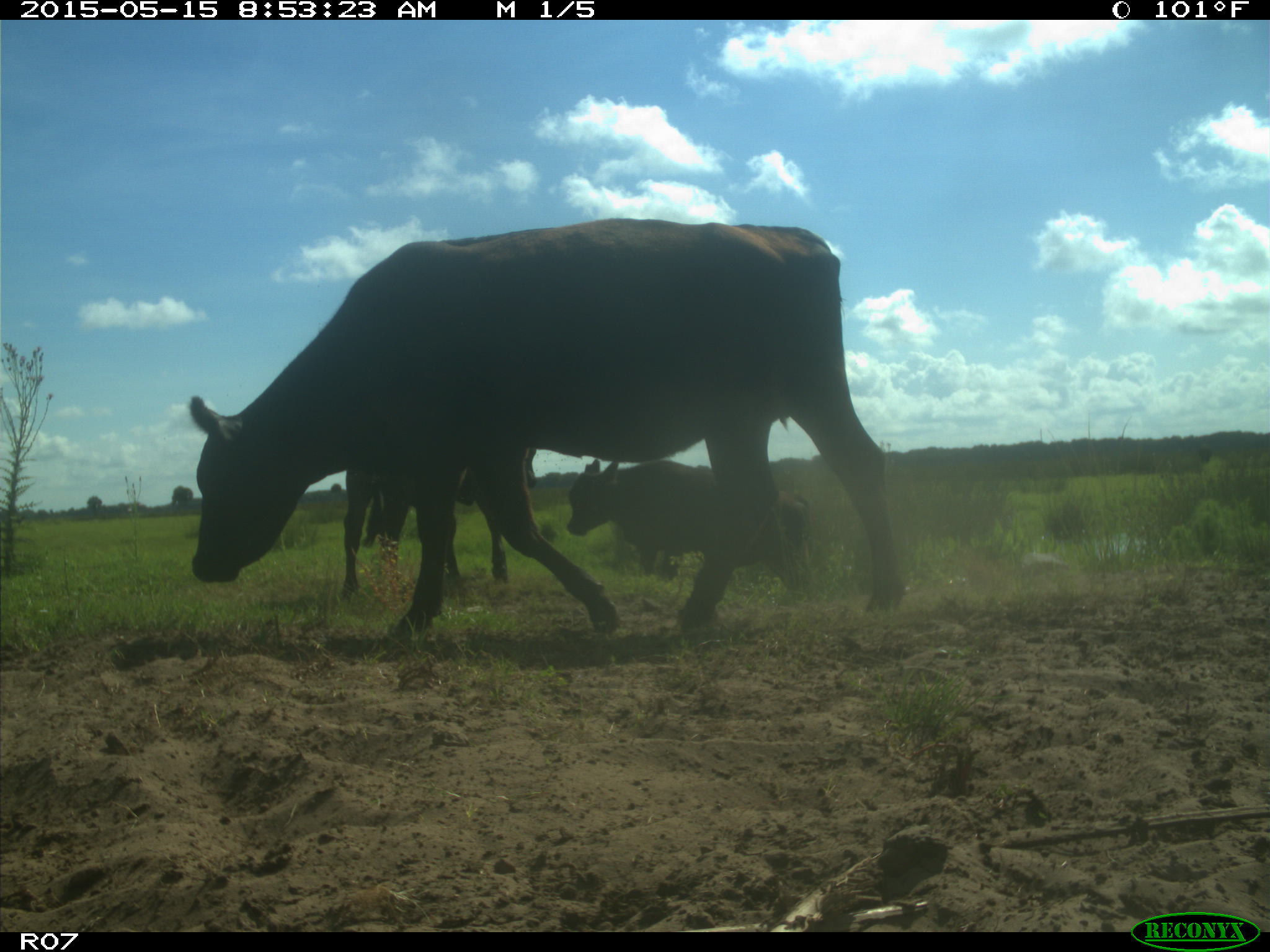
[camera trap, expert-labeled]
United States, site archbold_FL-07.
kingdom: Animalia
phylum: Chordata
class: Mammalia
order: Artiodactyla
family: Bovidae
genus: Bos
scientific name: Bos taurus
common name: domestic cow